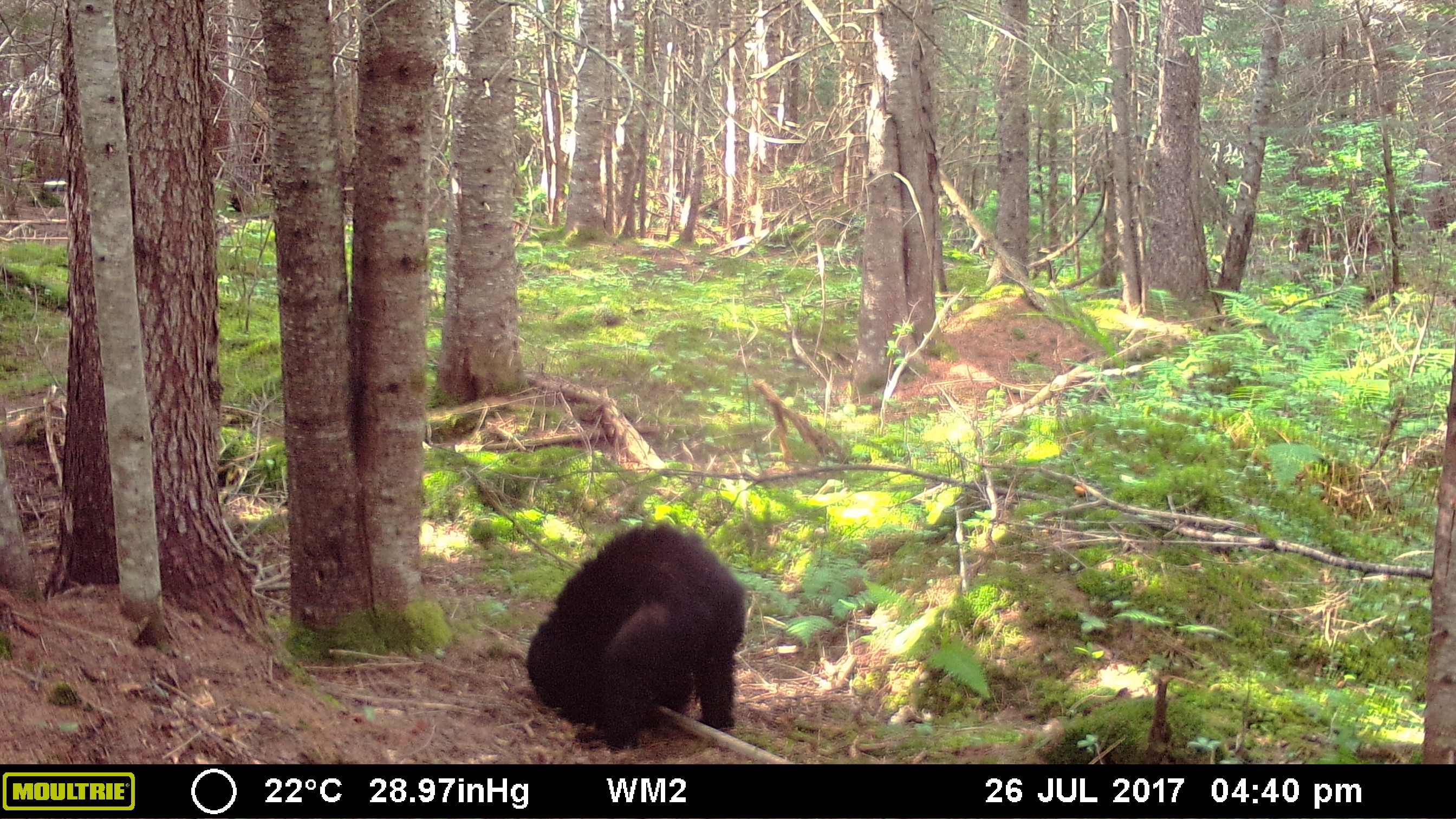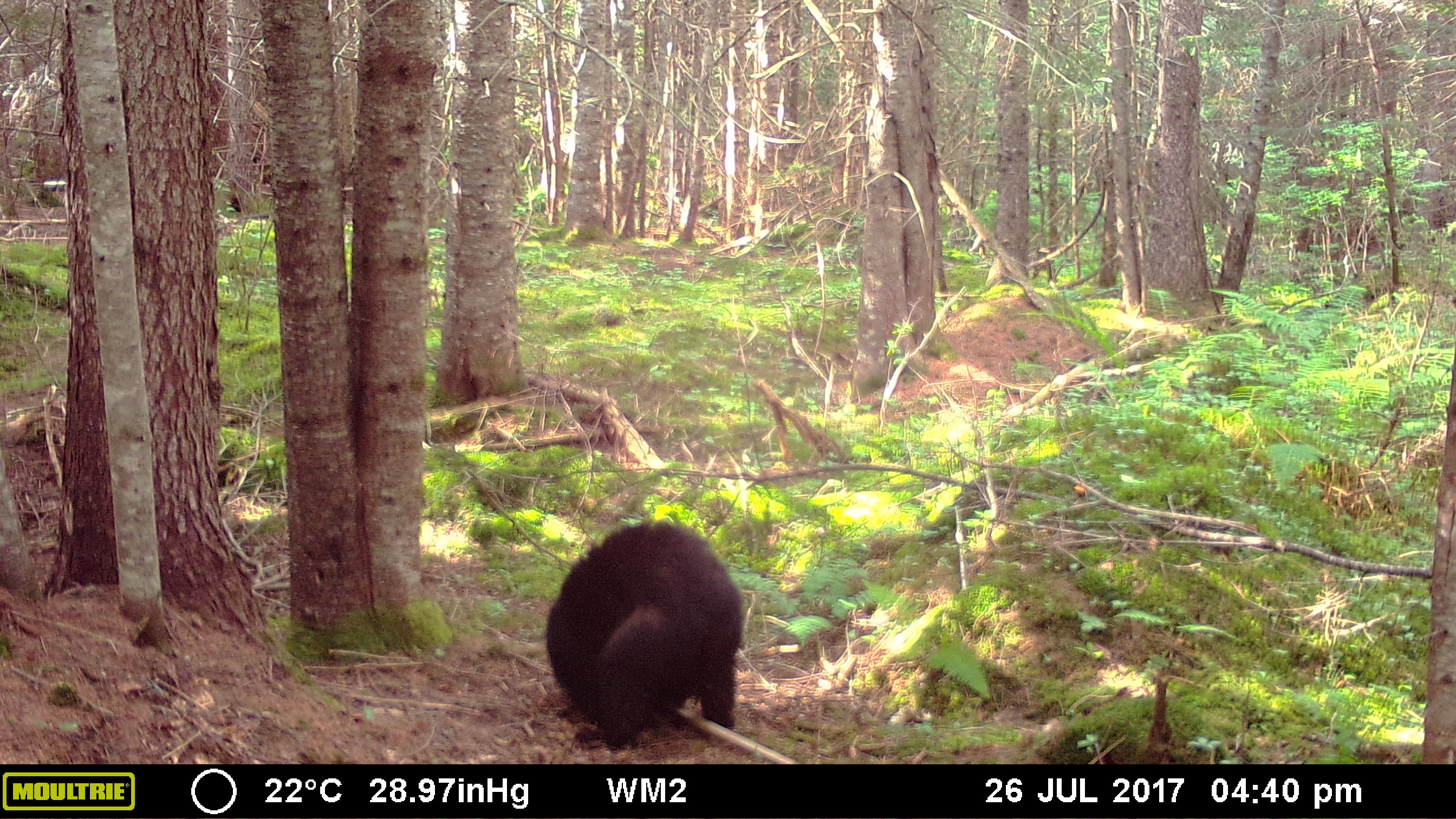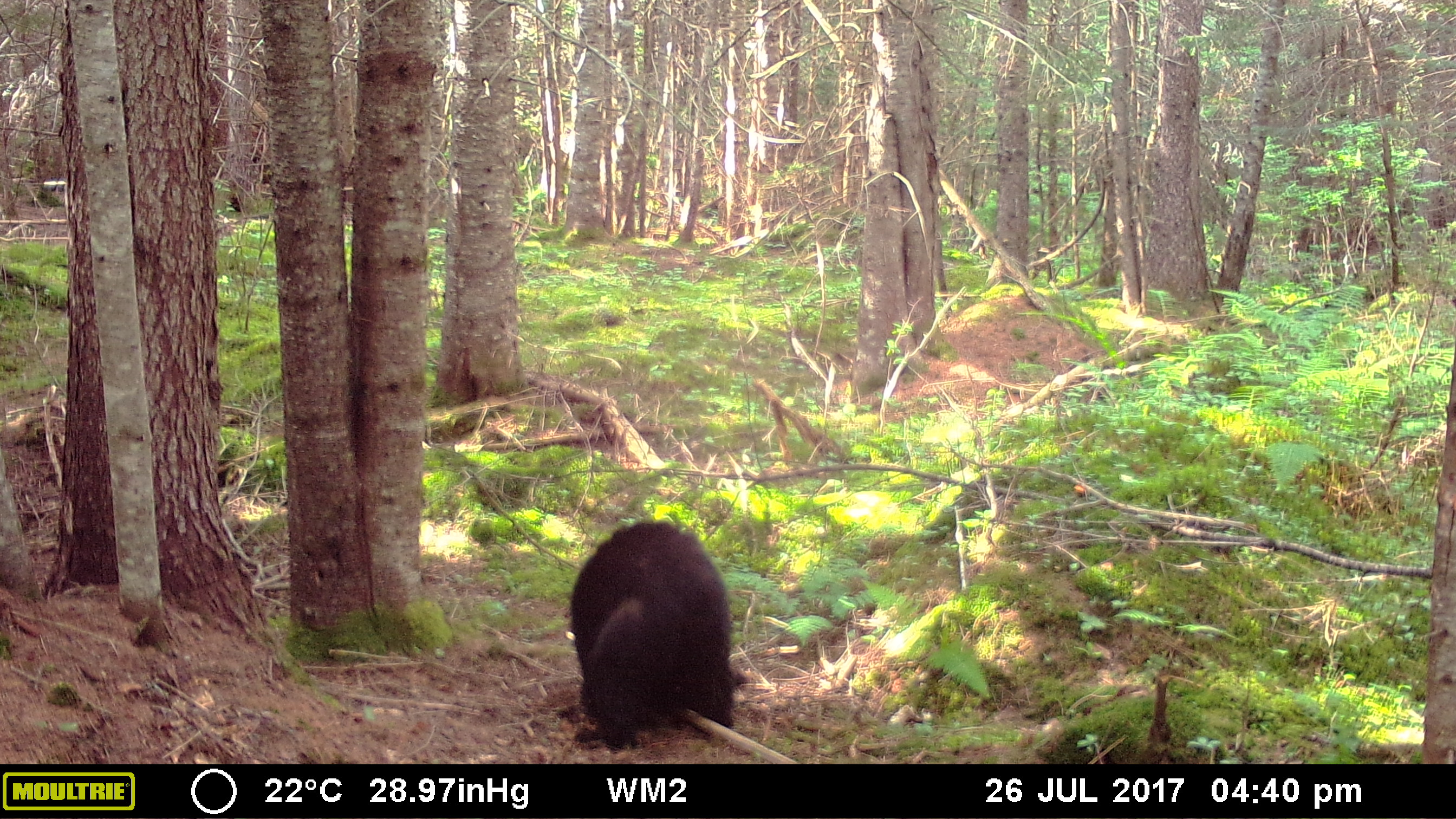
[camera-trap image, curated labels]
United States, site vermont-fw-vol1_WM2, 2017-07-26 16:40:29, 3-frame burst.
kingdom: Animalia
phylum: Chordata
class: Mammalia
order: Carnivora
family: Ursidae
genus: Ursus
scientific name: Ursus americanus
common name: black bear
Black bear (Ursus americanus).